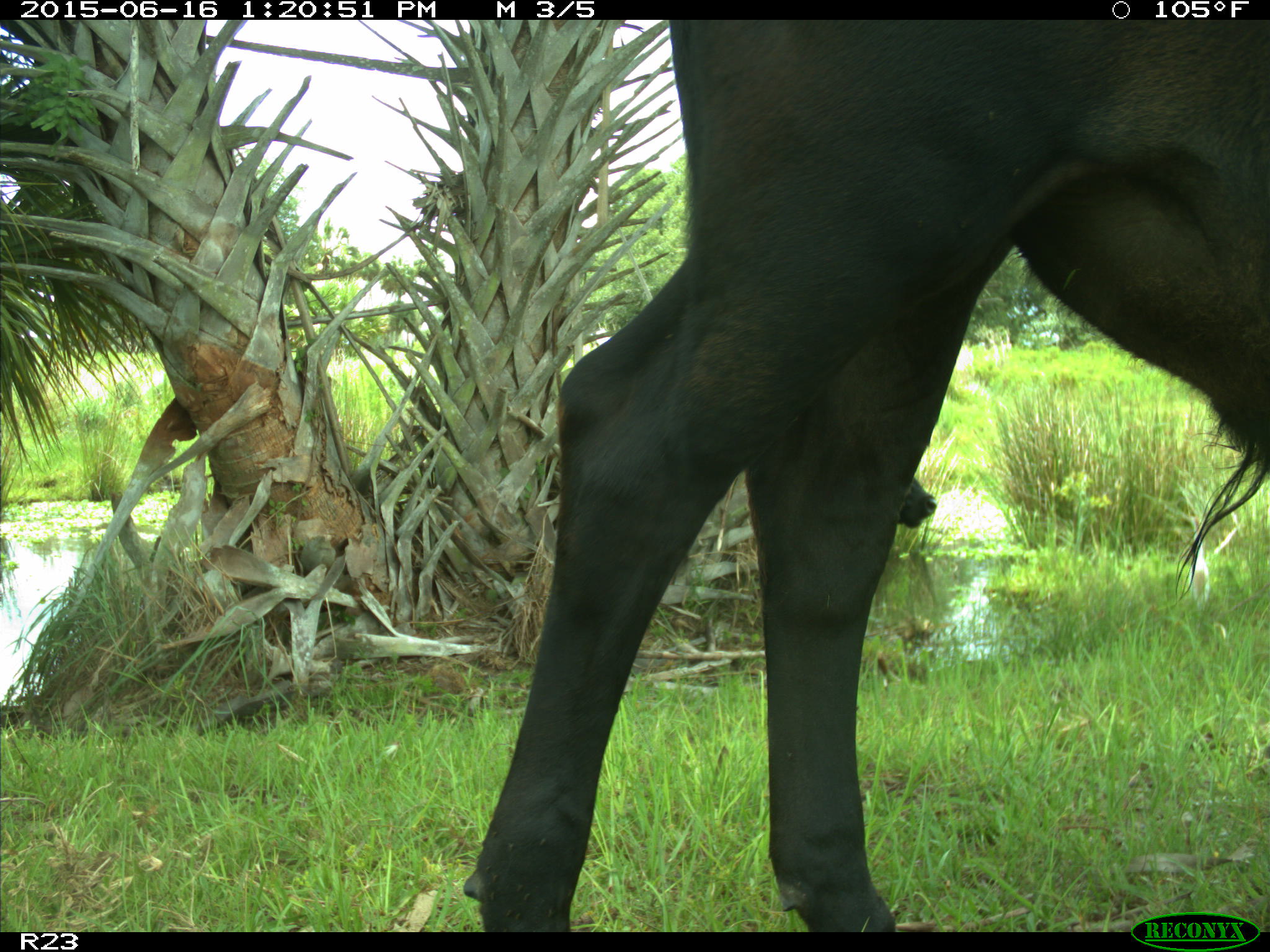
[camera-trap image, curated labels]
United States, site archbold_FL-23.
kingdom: Animalia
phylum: Chordata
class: Mammalia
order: Artiodactyla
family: Bovidae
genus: Bos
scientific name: Bos taurus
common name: domestic cow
Bos taurus (domestic cow).